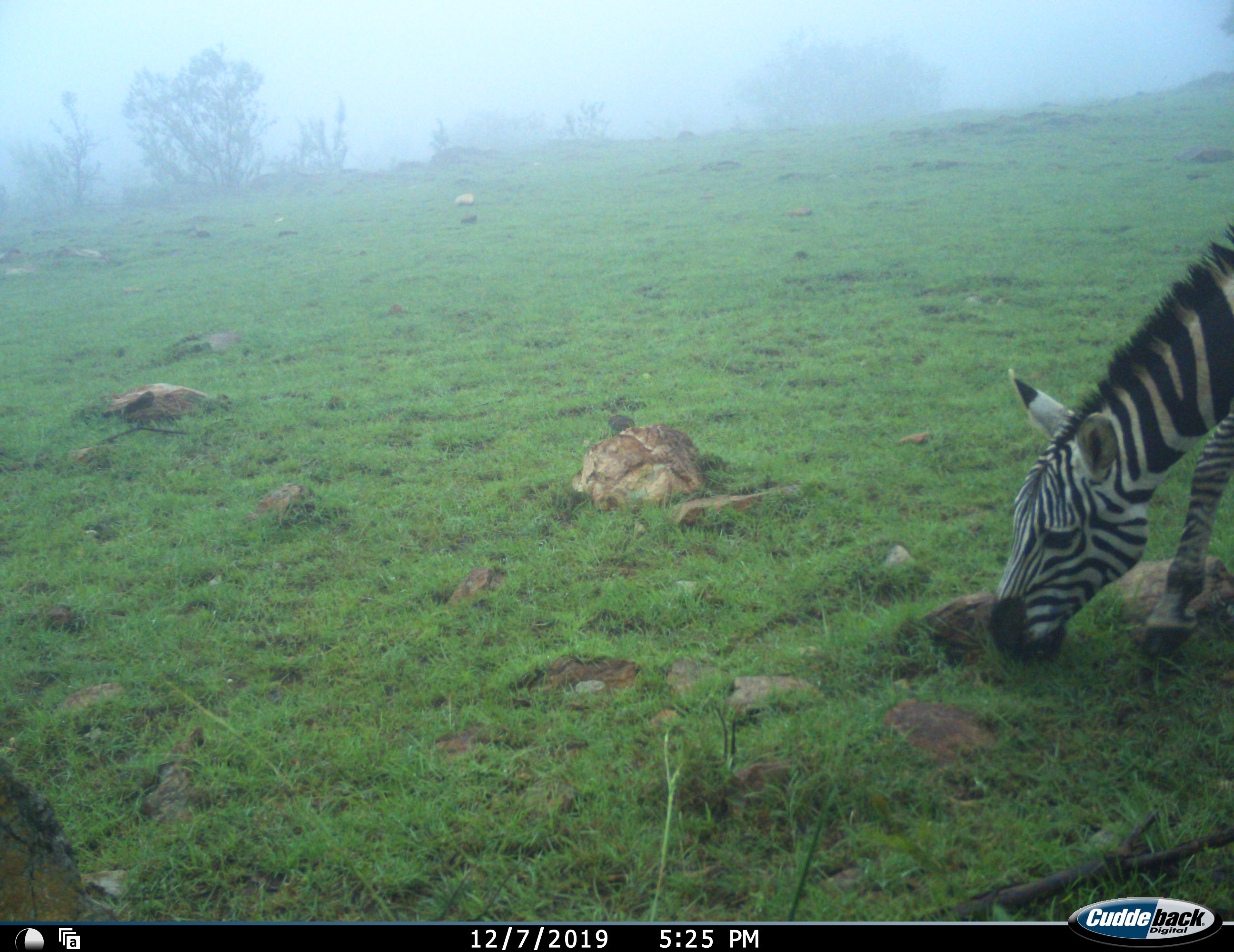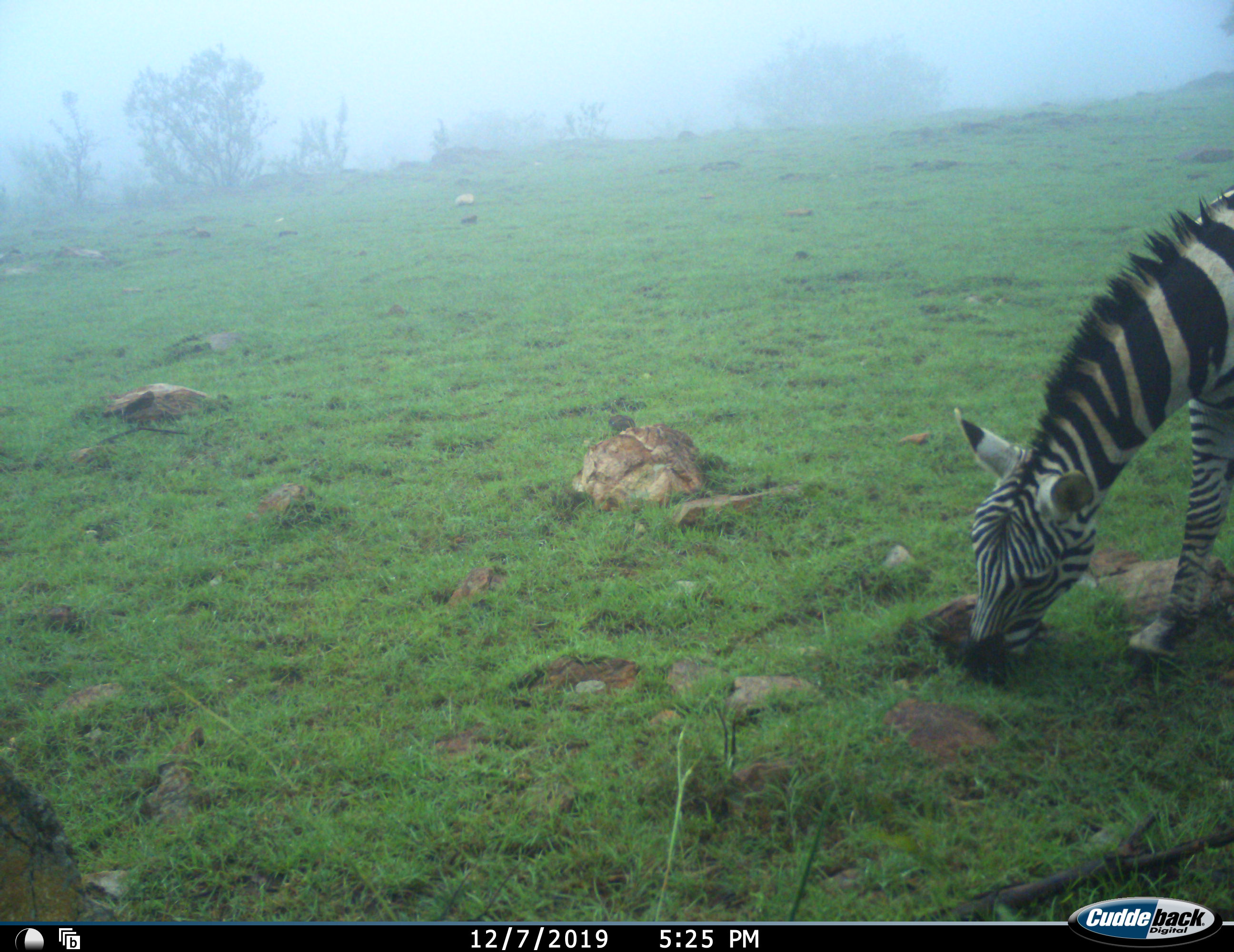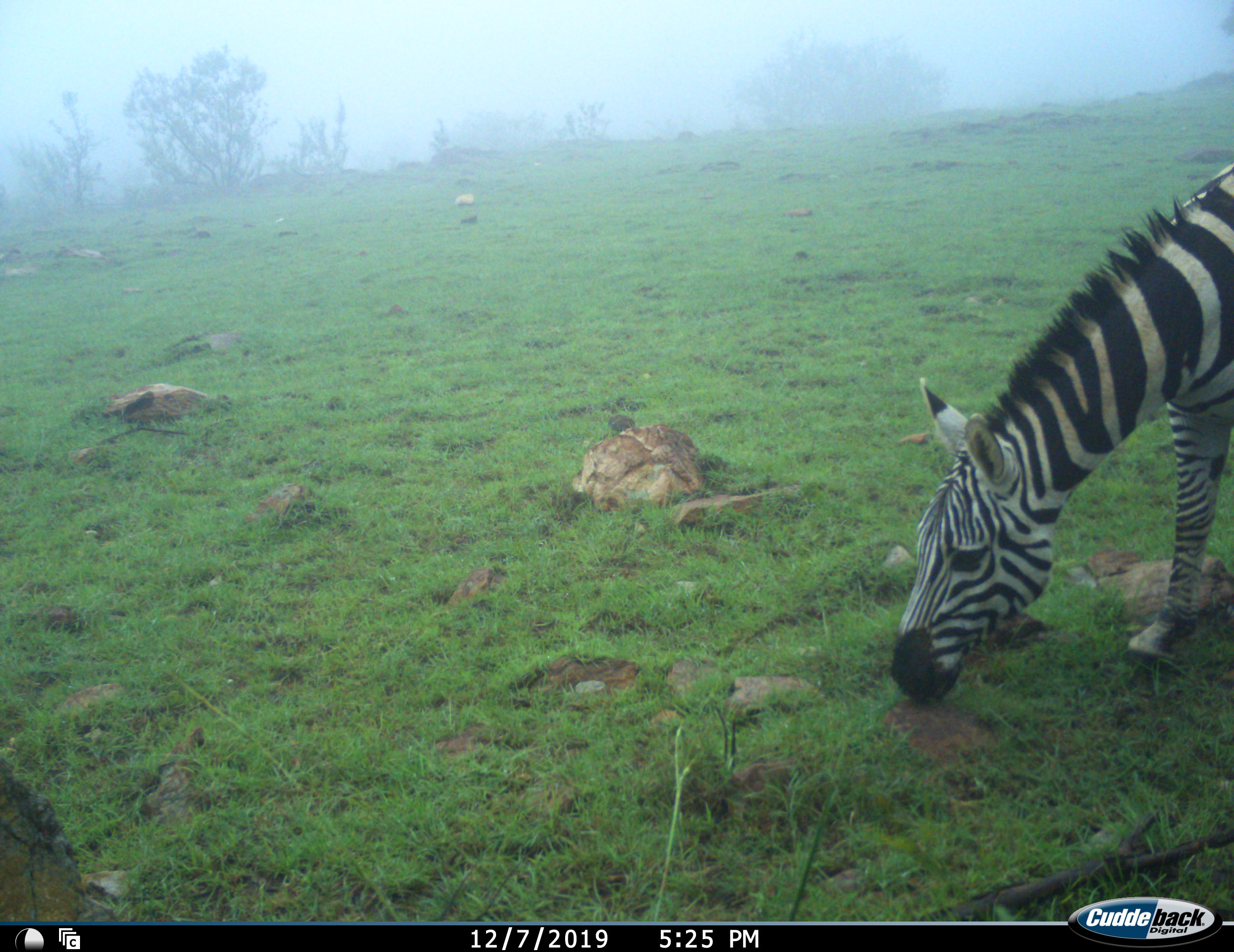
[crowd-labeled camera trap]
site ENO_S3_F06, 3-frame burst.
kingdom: Animalia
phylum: Chordata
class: Mammalia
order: Perissodactyla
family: Equidae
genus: Equus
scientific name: Equus quagga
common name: plains zebra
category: zebraplains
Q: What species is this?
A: Zebraplains (plains zebra) (Equus quagga).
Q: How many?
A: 1.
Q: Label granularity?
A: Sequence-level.